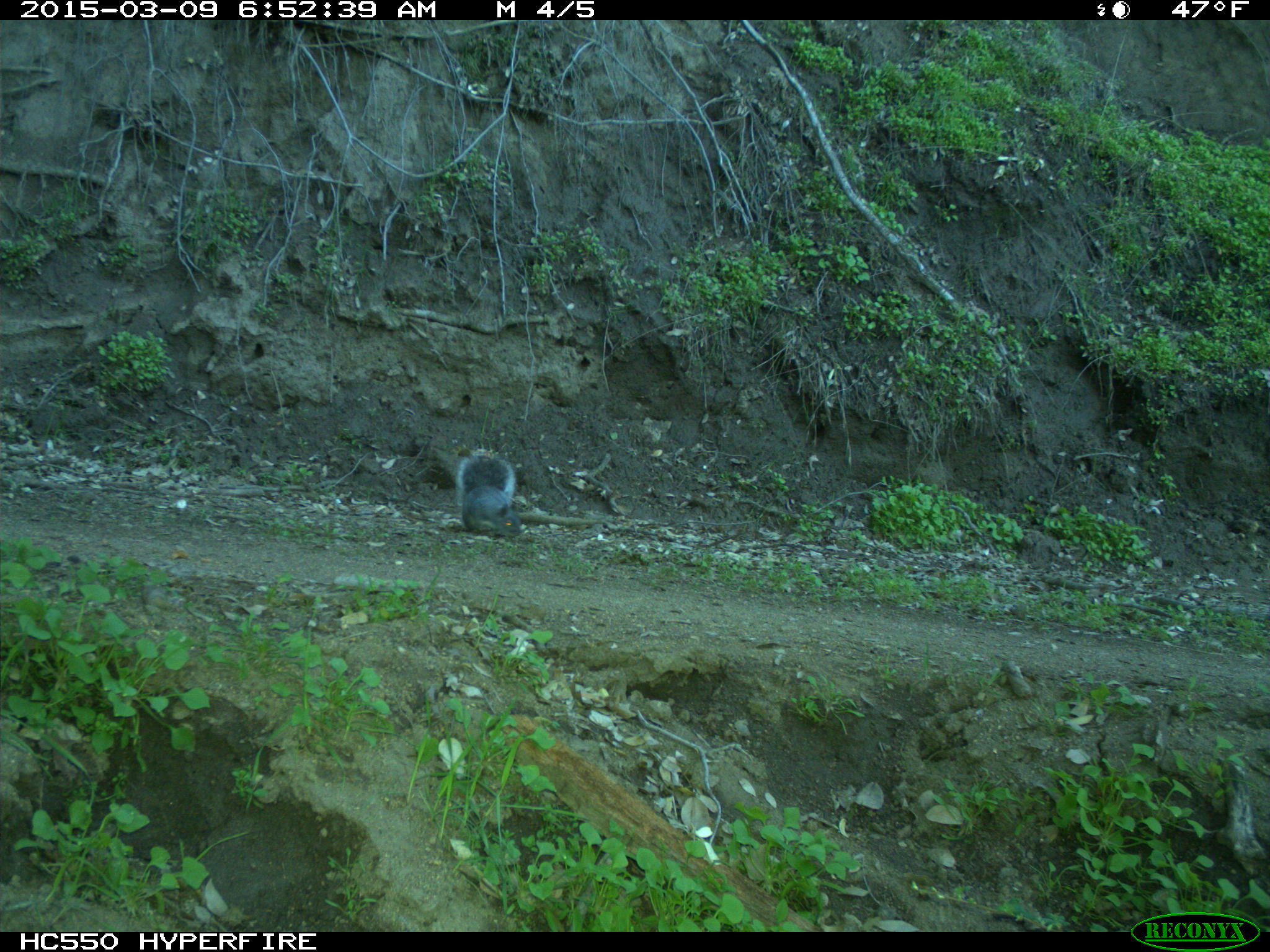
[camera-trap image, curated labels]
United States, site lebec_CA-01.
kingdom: Animalia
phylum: Chordata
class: Mammalia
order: Rodentia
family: Sciuridae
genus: Sciurus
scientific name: Sciurus carolinensis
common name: eastern gray squirrel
Sciurus carolinensis (eastern gray squirrel).